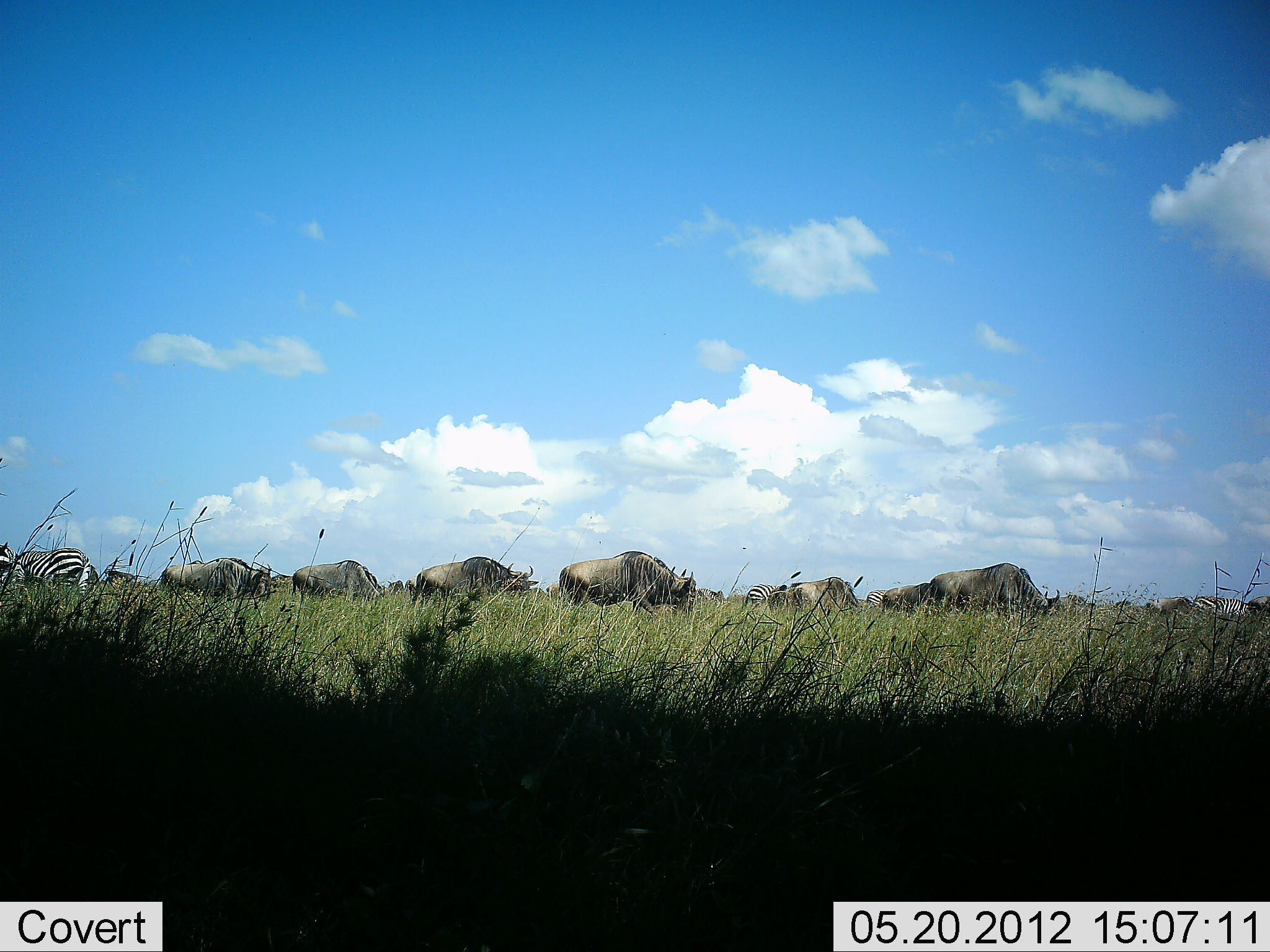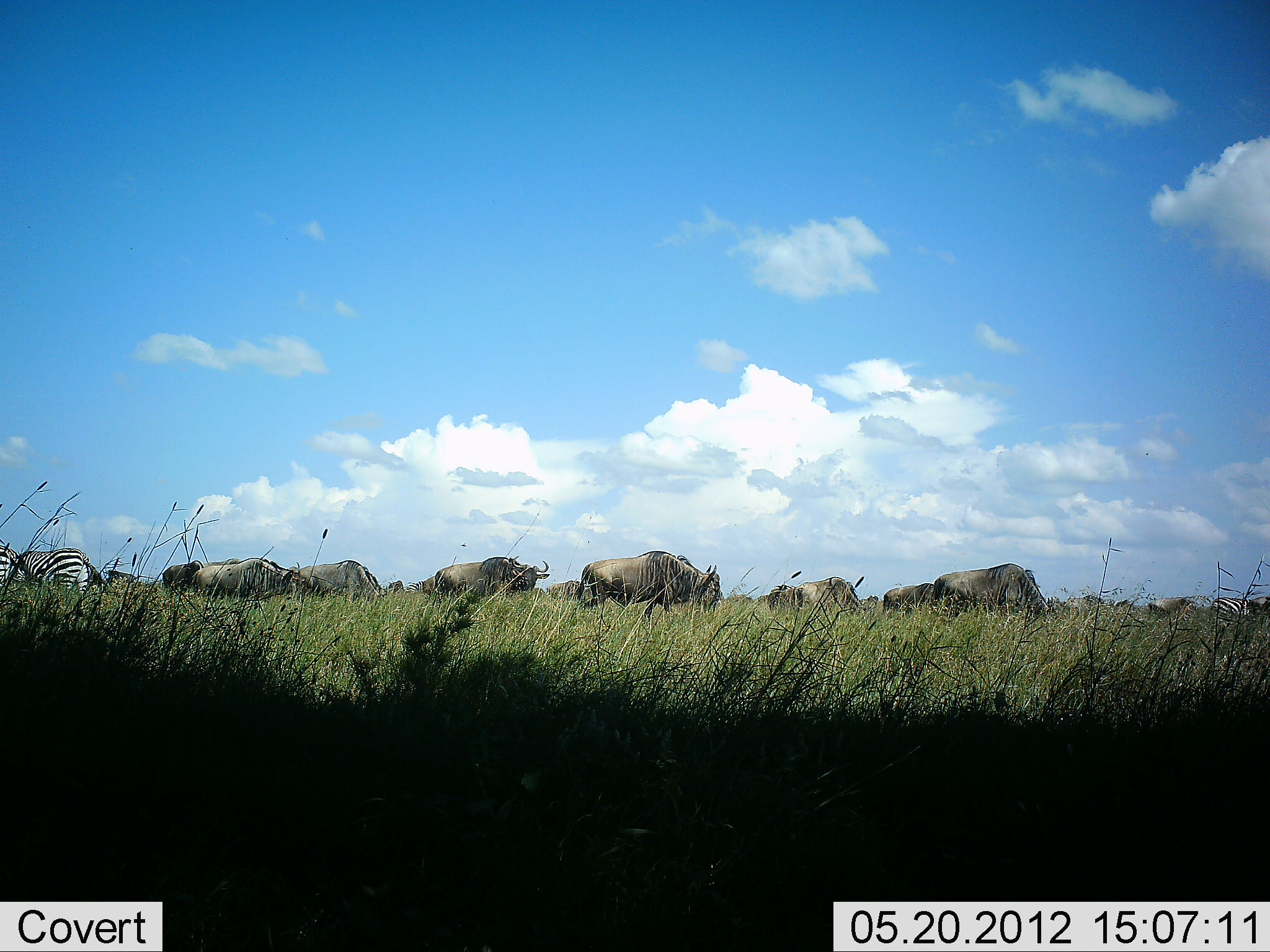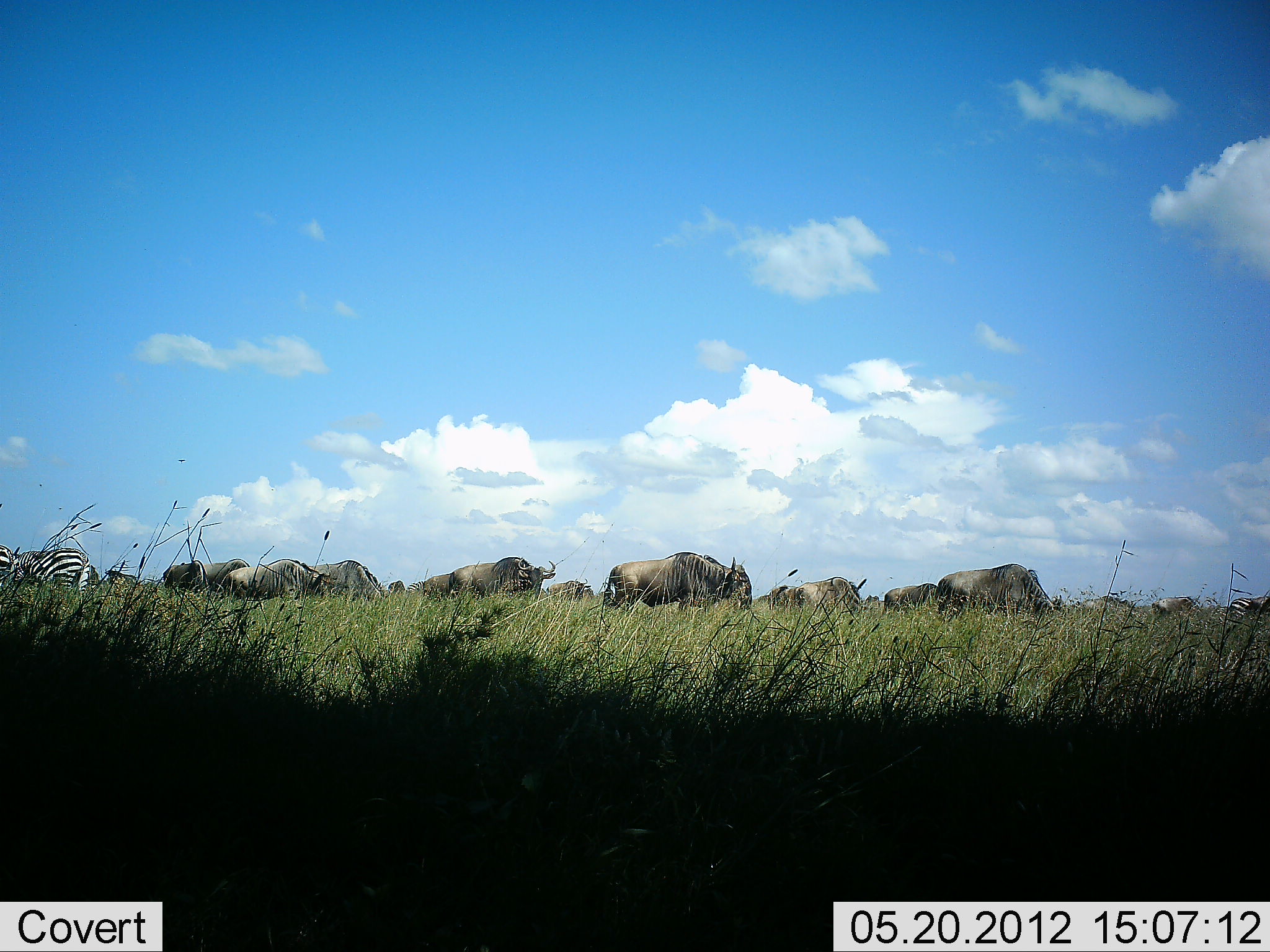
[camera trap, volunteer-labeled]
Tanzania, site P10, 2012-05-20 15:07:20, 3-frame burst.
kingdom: Animalia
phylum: Chordata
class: Mammalia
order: Artiodactyla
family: Bovidae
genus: Connochaetes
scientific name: Connochaetes taurinus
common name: blue wildebeest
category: wildebeest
Wildebeest (blue wildebeest) (Connochaetes taurinus), count 11-50. Behavior (volunteer vote fractions): standing 18%, resting 0%, moving 82%, interacting 0%. Young present (vote fraction): 0%. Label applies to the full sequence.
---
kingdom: Animalia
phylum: Chordata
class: Mammalia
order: Perissodactyla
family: Equidae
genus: Equus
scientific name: Equus quagga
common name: plains zebra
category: zebra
Zebra (plains zebra) (Equus quagga), count 3. Behavior (volunteer vote fractions): standing 40%, resting 0%, moving 20%, interacting 0%. Young present (vote fraction): 0%. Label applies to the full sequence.